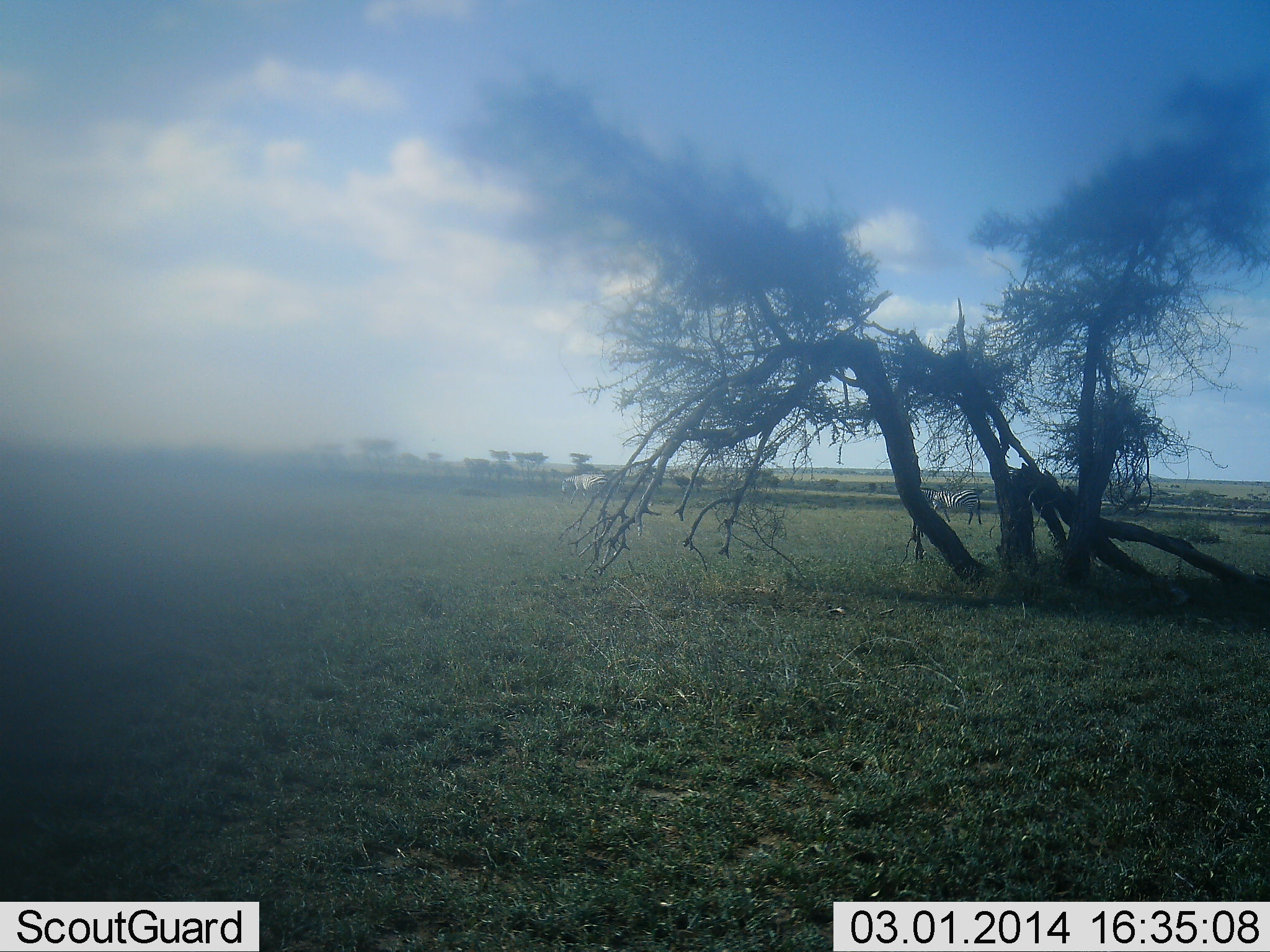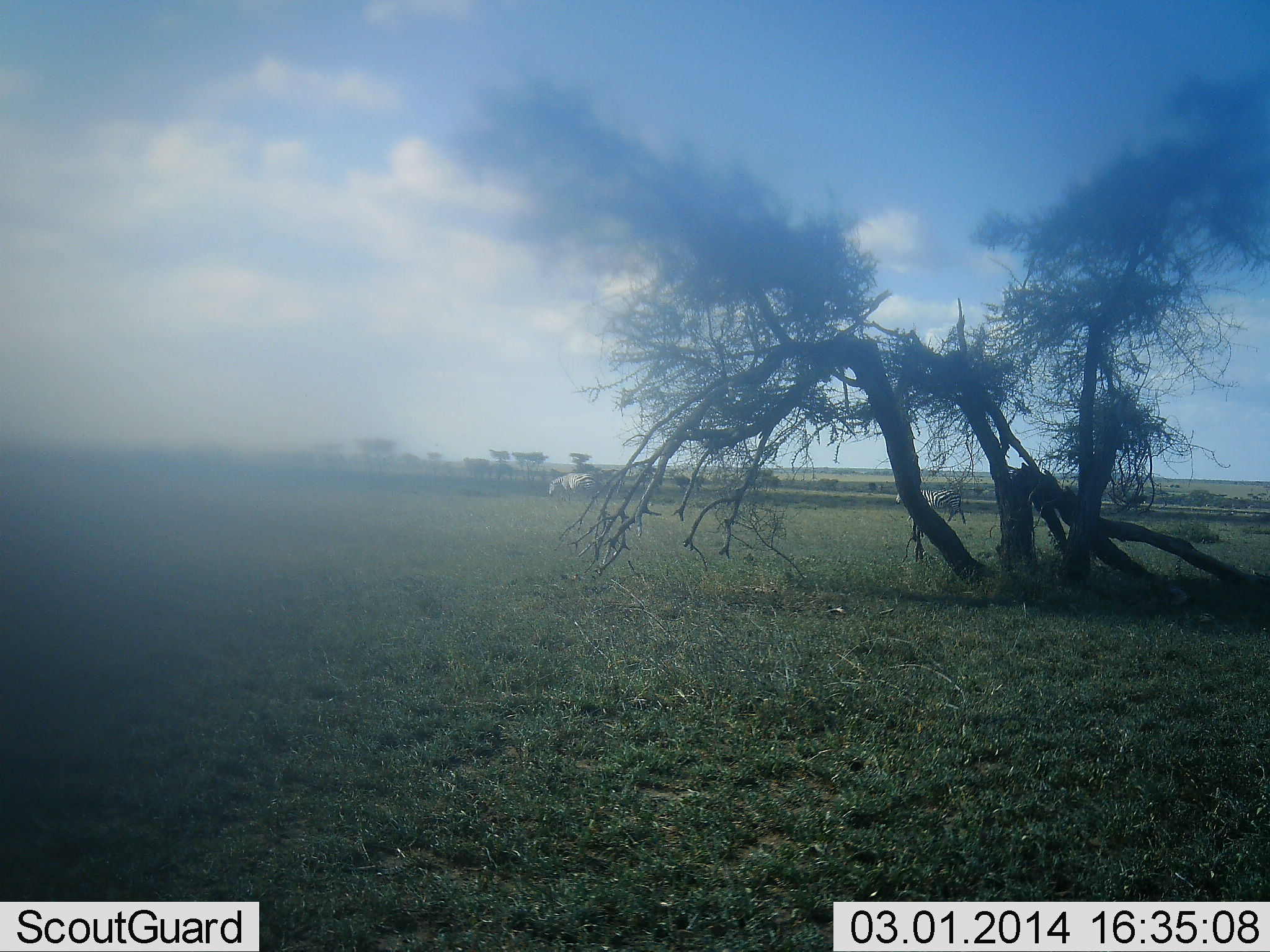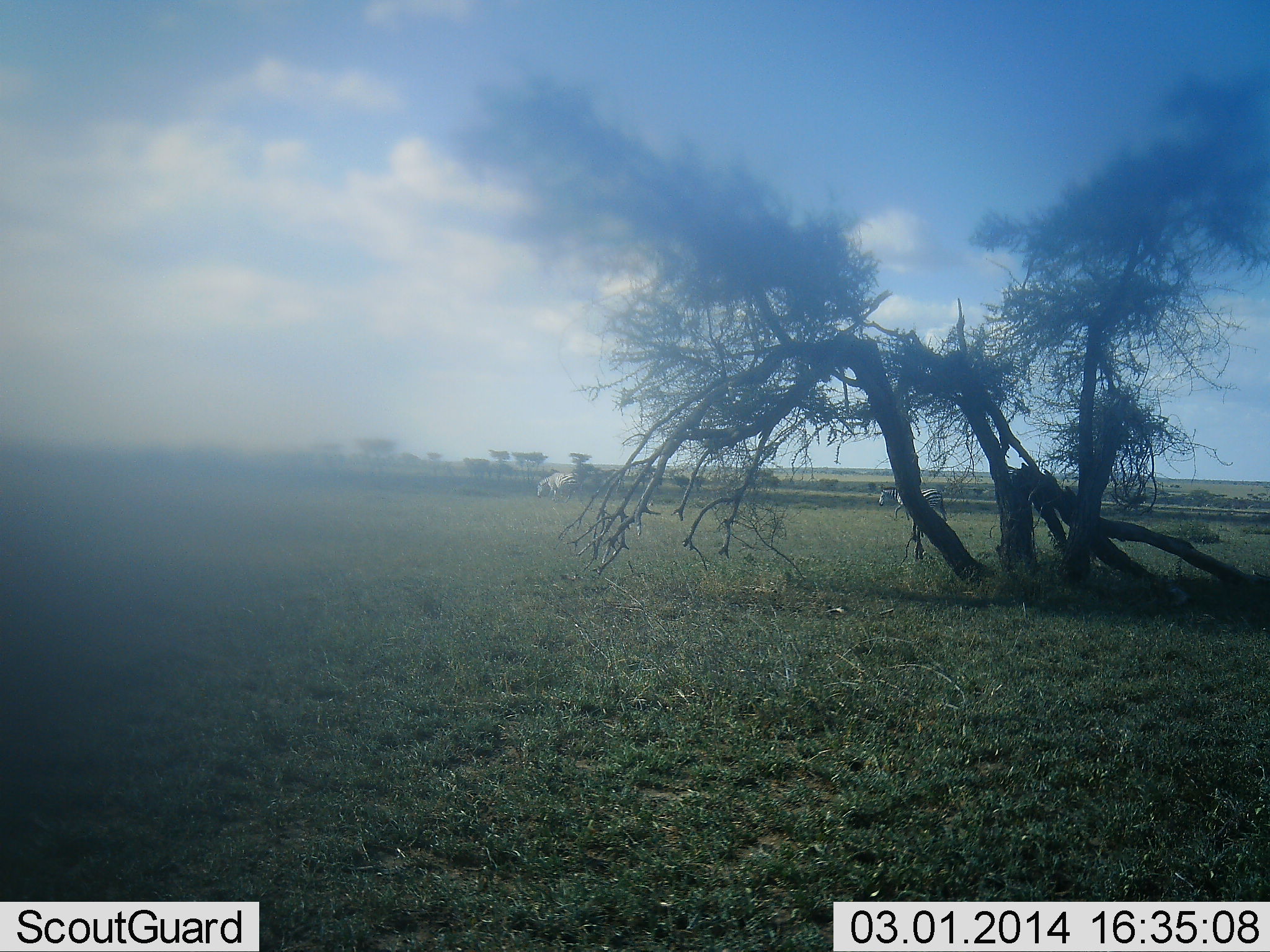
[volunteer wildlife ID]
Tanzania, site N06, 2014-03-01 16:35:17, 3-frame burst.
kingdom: Animalia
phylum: Chordata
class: Mammalia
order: Perissodactyla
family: Equidae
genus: Equus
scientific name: Equus quagga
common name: plains zebra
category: zebra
Zebra (plains zebra) (Equus quagga), count 2. Behavior (volunteer vote fractions): standing 10%, resting 0%, moving 100%, interacting 0%. Young present (vote fraction): 0%. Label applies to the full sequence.